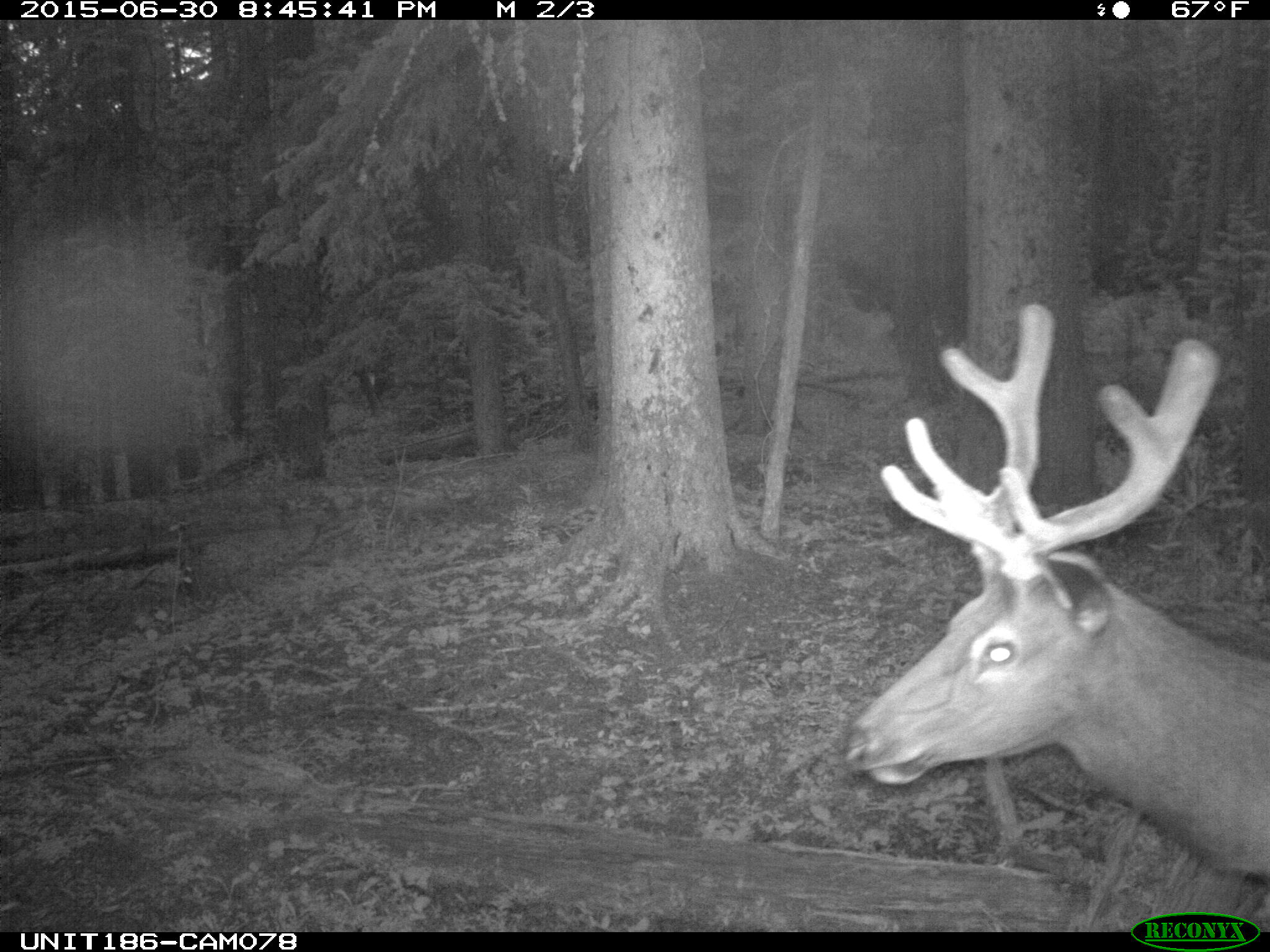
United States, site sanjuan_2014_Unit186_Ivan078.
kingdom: Animalia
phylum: Chordata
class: Mammalia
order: Artiodactyla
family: Cervidae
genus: Cervus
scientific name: Cervus elaphus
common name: red deer